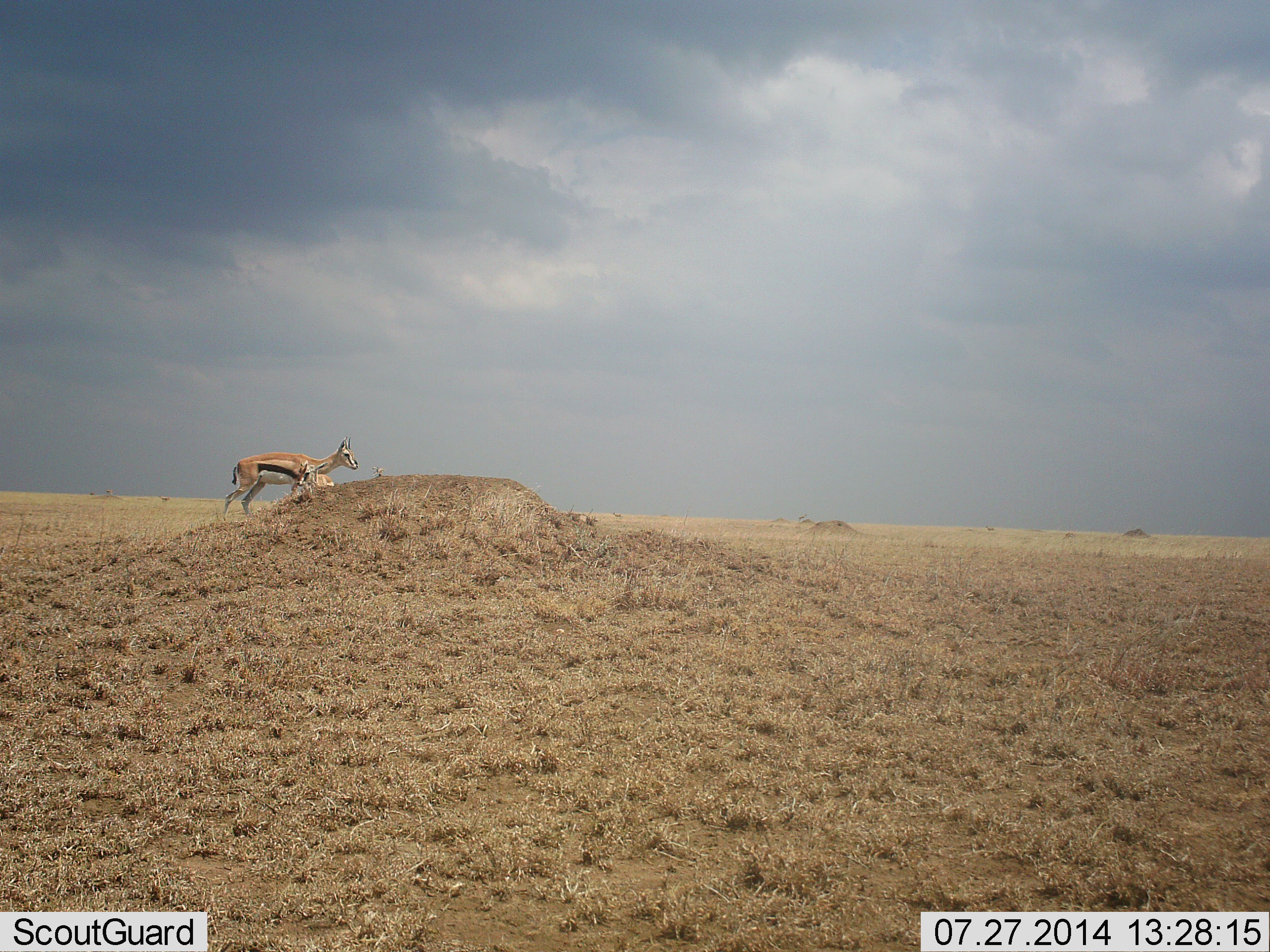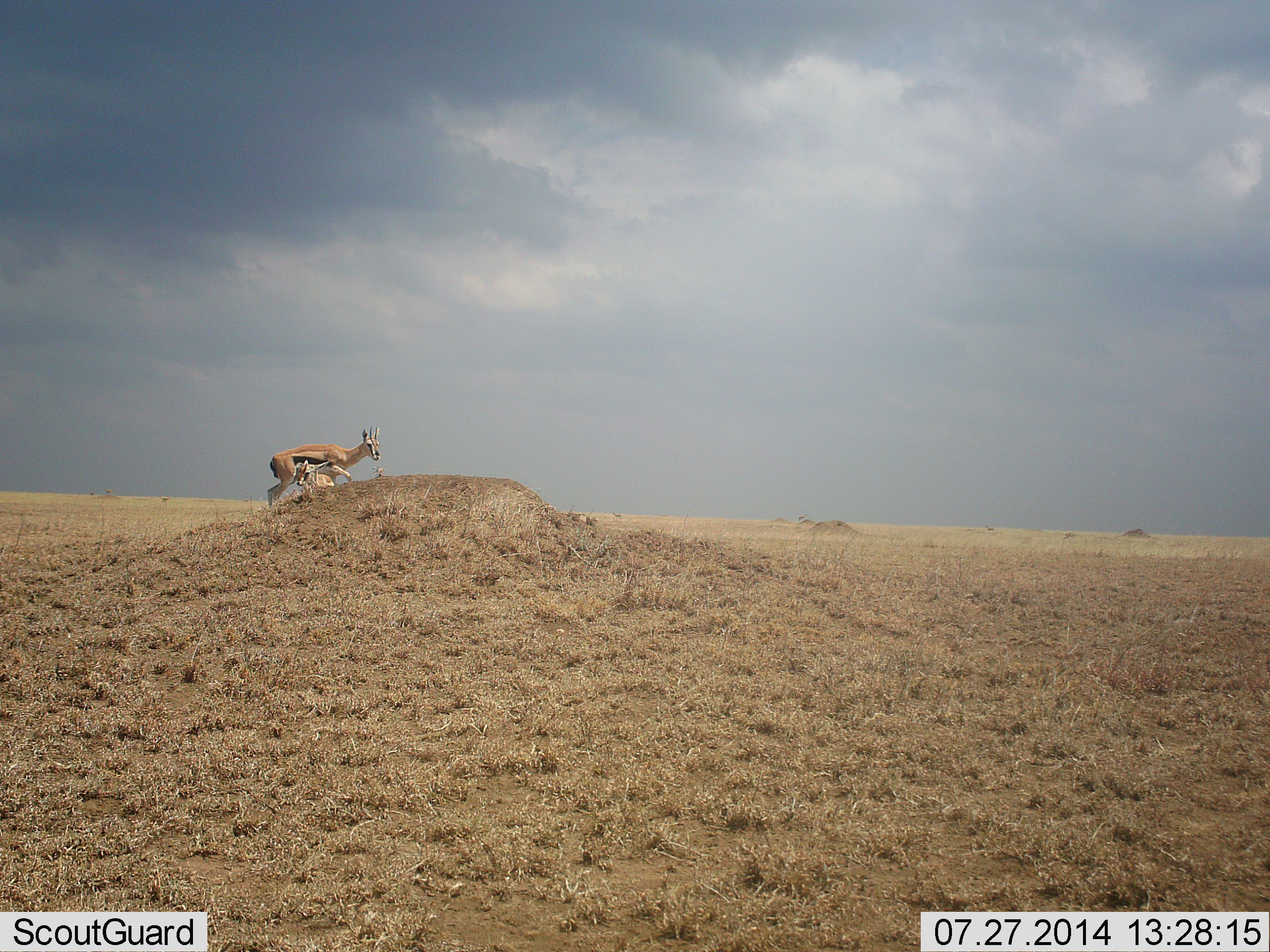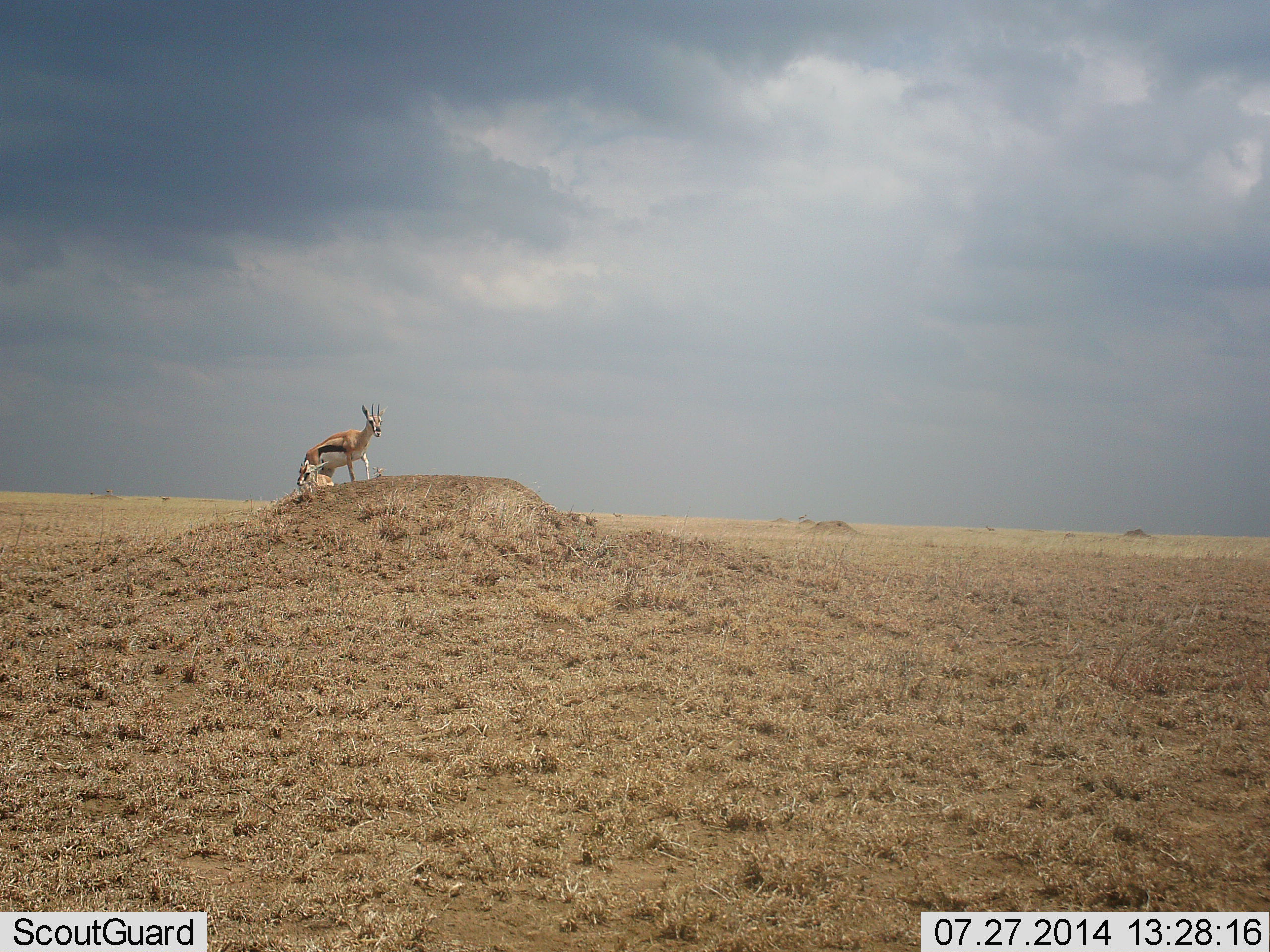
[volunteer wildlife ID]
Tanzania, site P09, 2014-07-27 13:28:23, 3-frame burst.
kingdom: Animalia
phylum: Chordata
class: Mammalia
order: Artiodactyla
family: Bovidae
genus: Eudorcas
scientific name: Eudorcas thomsonii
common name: thomson's gazelle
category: gazellethomsons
Gazellethomsons (thomson's gazelle) (Eudorcas thomsonii), count 2. Behavior (volunteer vote fractions): standing 30%, resting 70%, moving 50%, interacting 10%. Young present (vote fraction): 40%. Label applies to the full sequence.